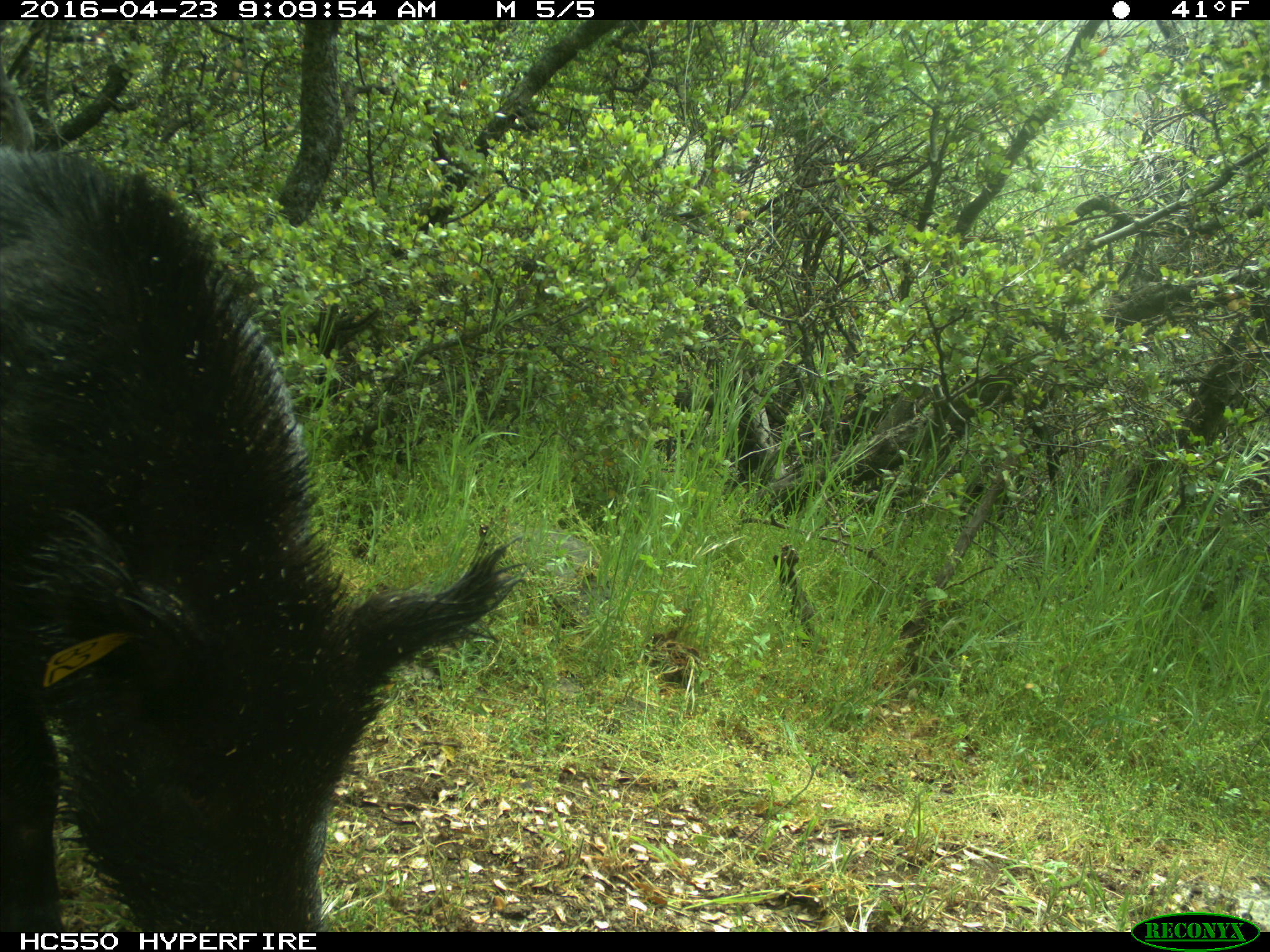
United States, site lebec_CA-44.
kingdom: Animalia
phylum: Chordata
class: Mammalia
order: Artiodactyla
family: Suidae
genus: Sus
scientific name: Sus scrofa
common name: wild boar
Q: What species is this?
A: Sus scrofa (wild boar).